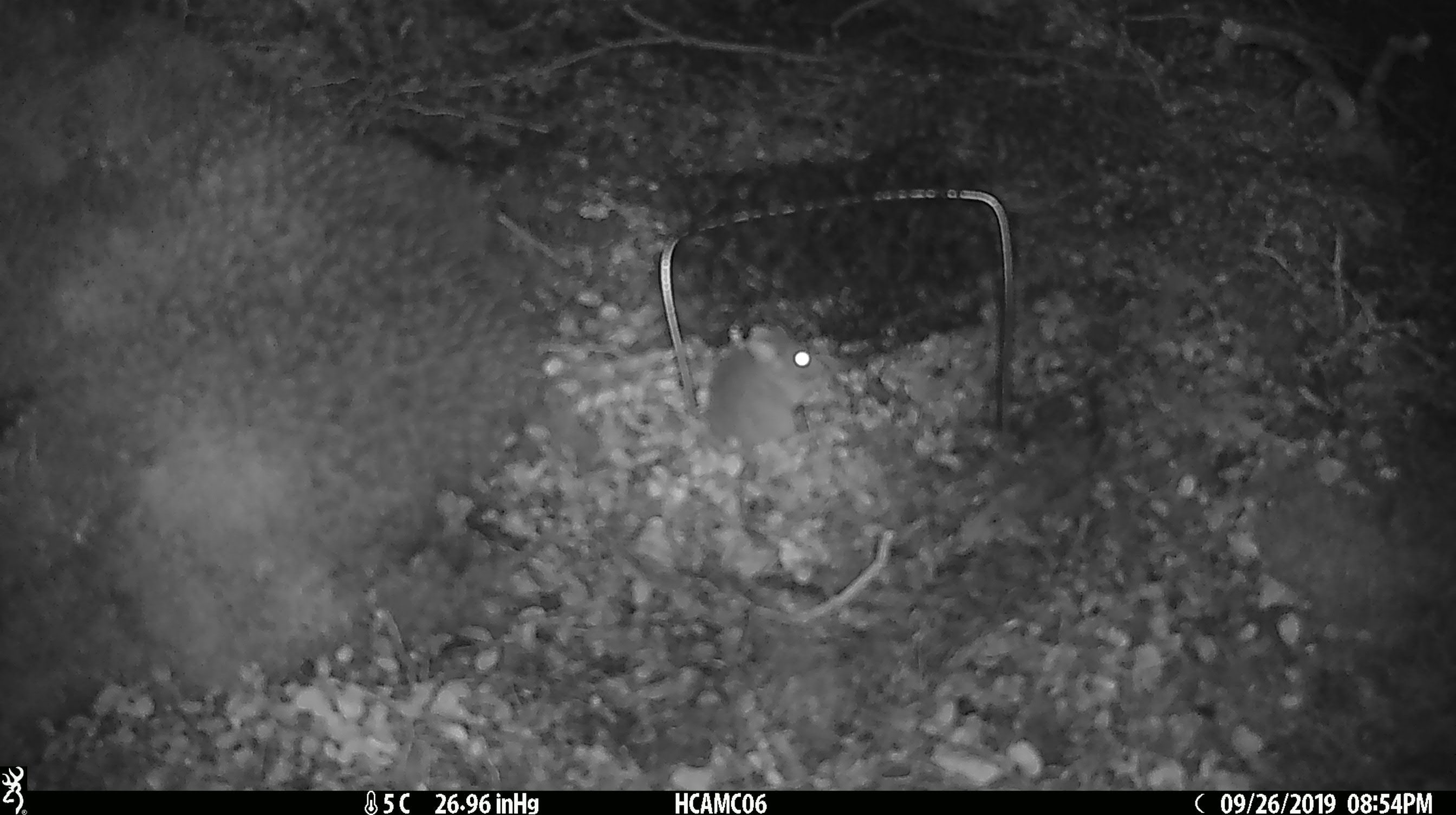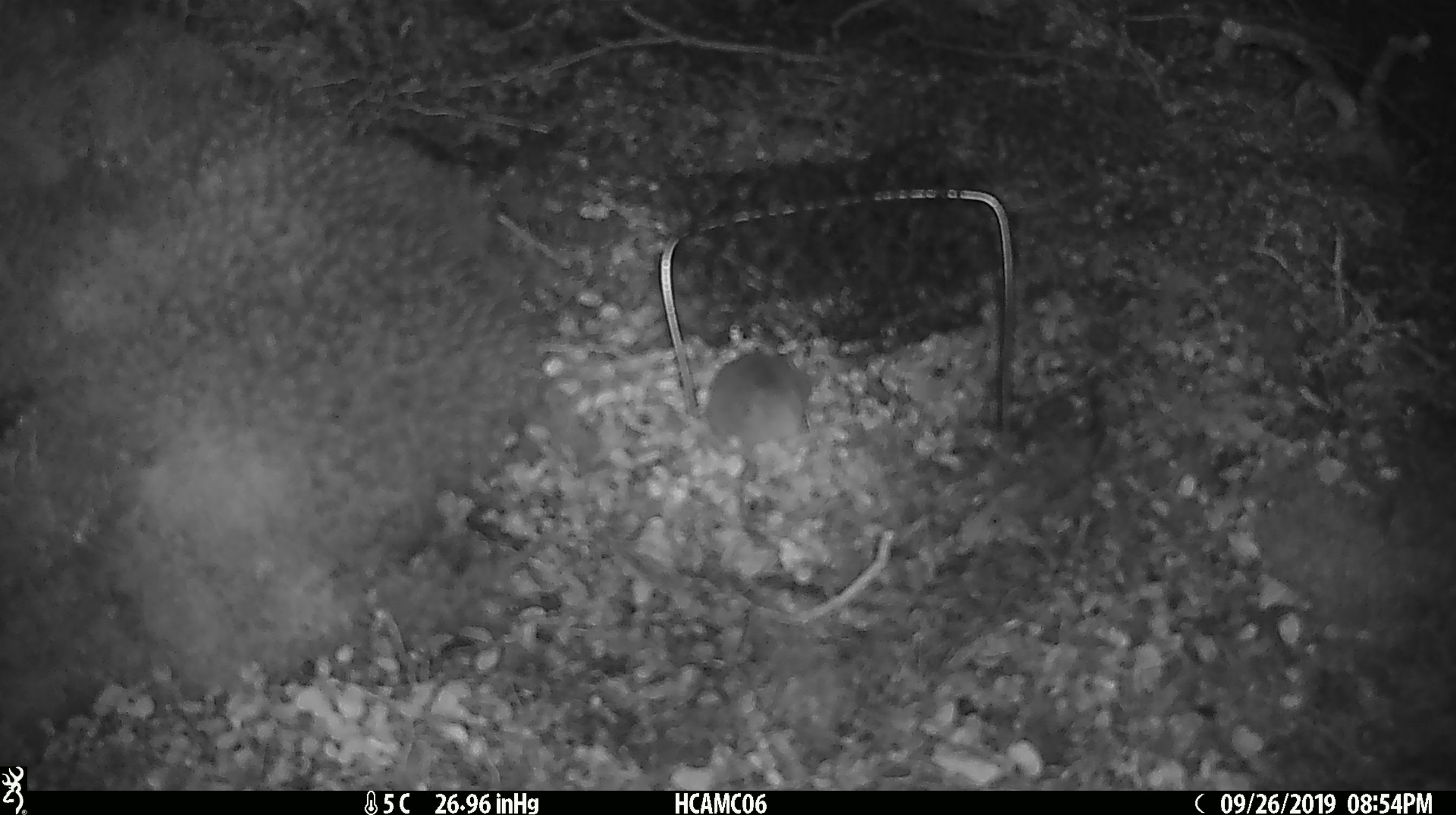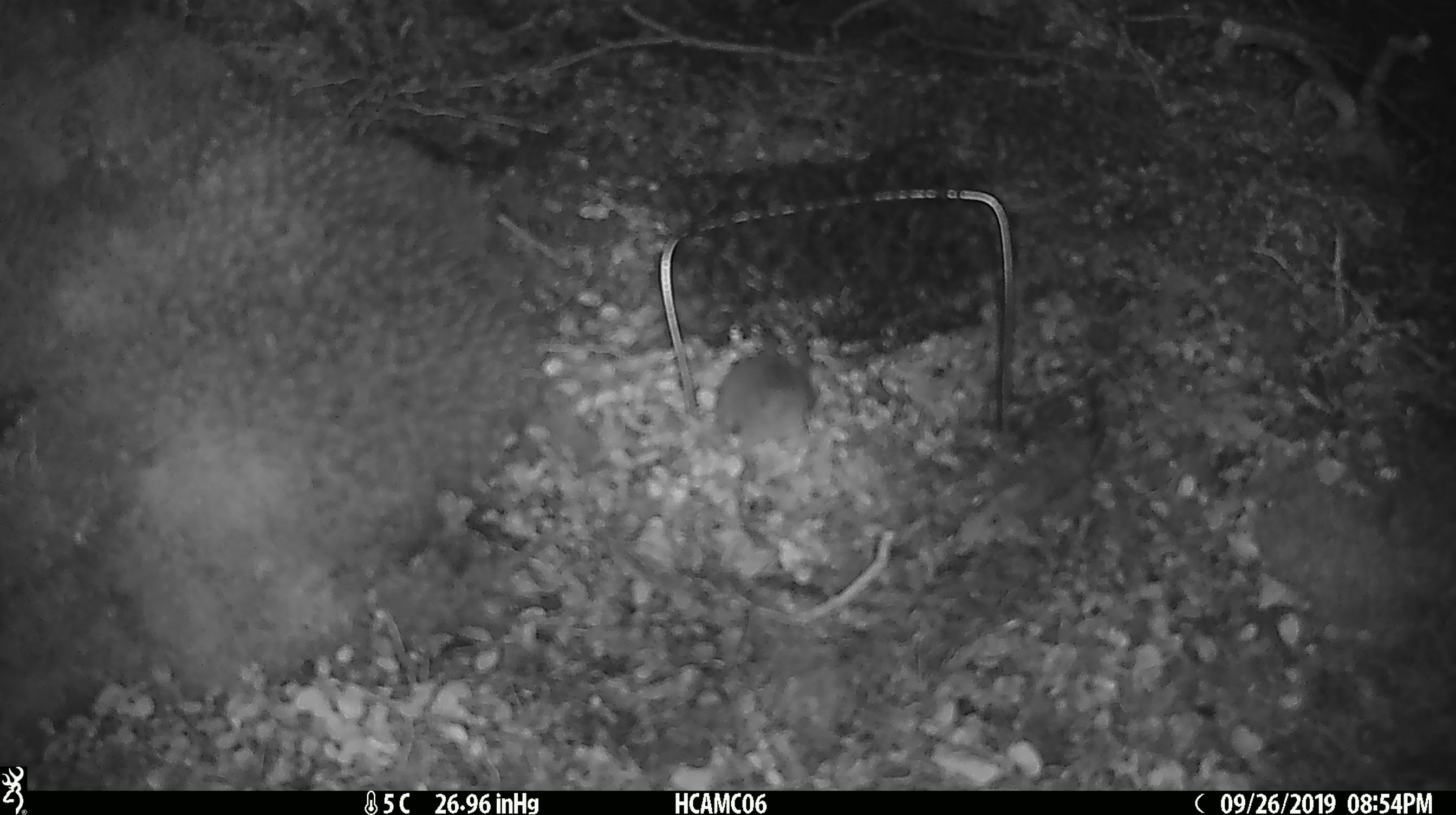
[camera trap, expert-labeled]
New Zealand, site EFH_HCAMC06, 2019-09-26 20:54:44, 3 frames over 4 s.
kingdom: Animalia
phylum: Chordata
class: Mammalia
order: Rodentia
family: Muridae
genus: Mus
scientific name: Mus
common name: mouse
Mouse (Mus).